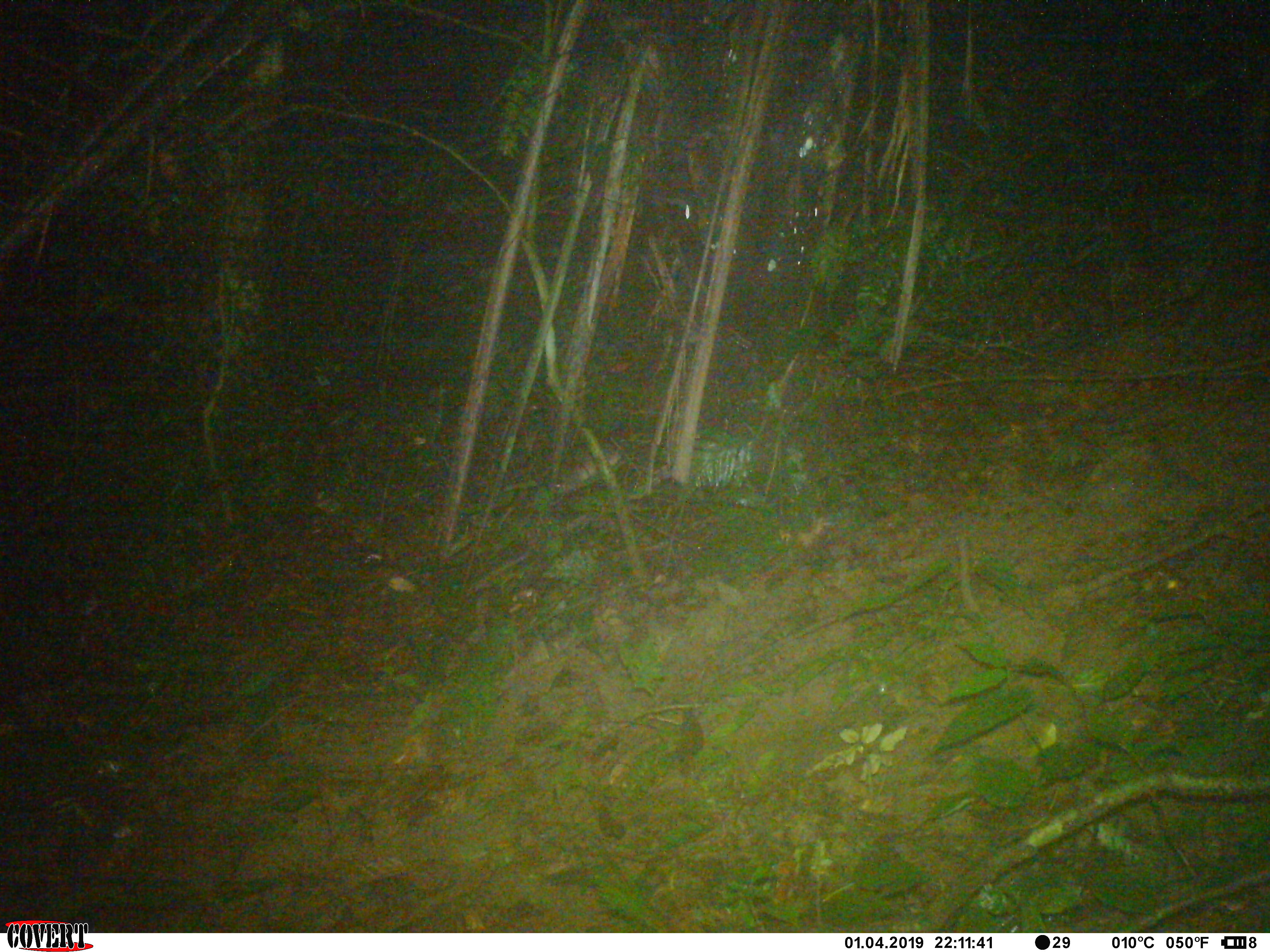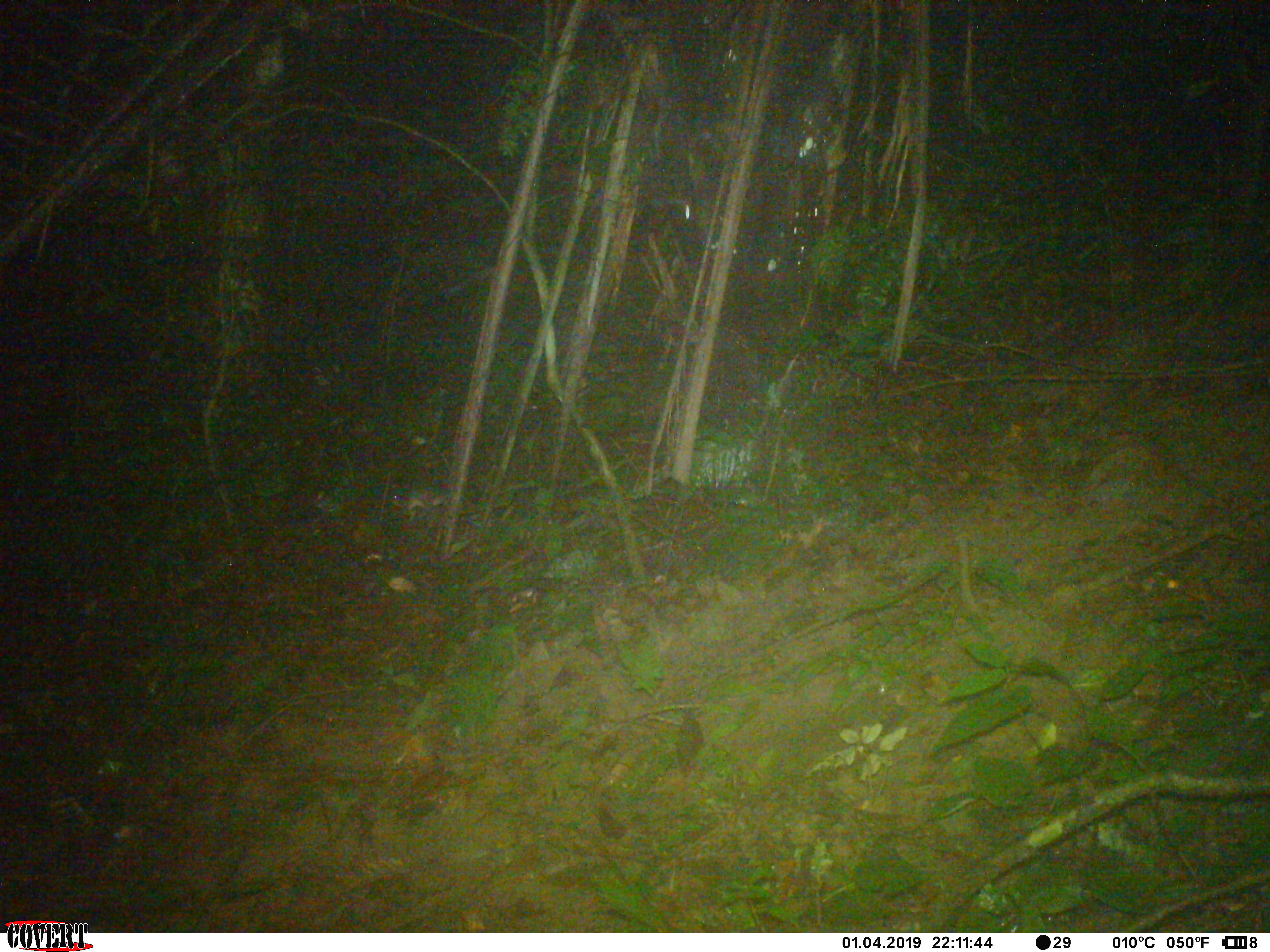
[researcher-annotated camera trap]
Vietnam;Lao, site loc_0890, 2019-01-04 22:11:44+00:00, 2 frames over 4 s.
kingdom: Animalia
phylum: Chordata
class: Mammalia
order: Rodentia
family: Muridae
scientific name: Muridae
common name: old-world mice and rats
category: unidentified murid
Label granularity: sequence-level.